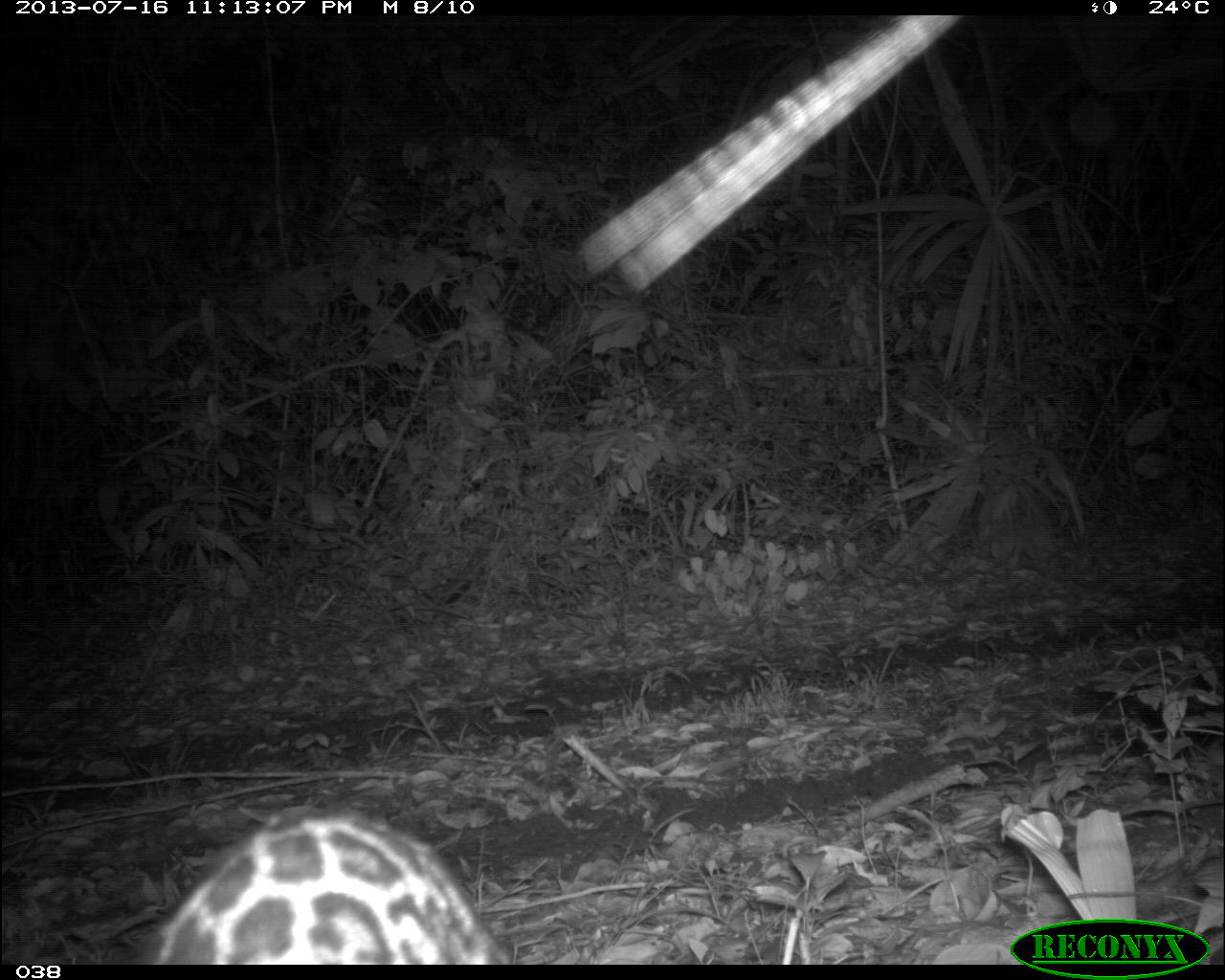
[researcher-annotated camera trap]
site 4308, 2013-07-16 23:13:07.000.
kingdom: Animalia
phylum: Chordata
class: Mammalia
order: Carnivora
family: Felidae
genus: Leopardus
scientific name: Leopardus pardalis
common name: ocelot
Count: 1.